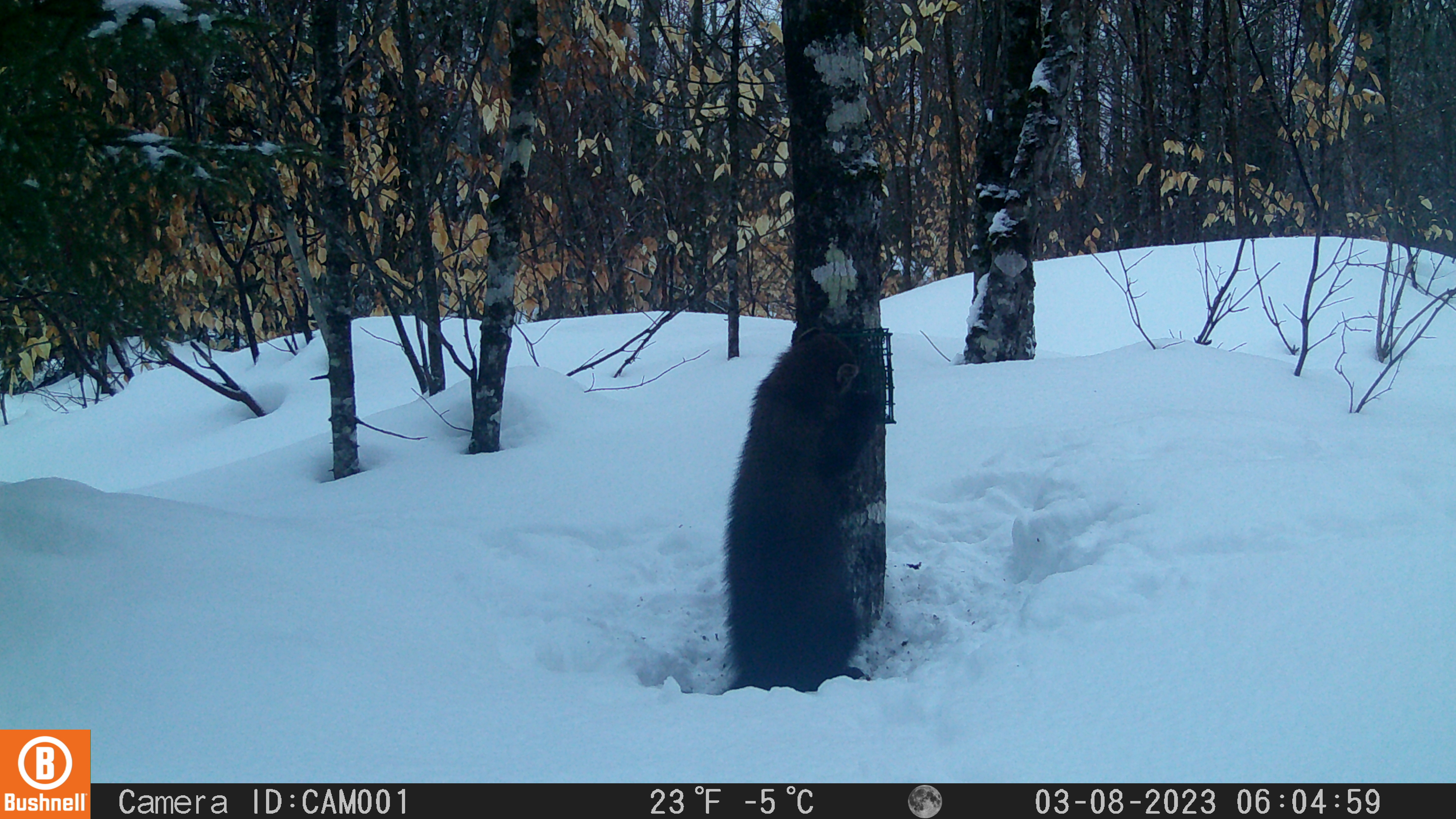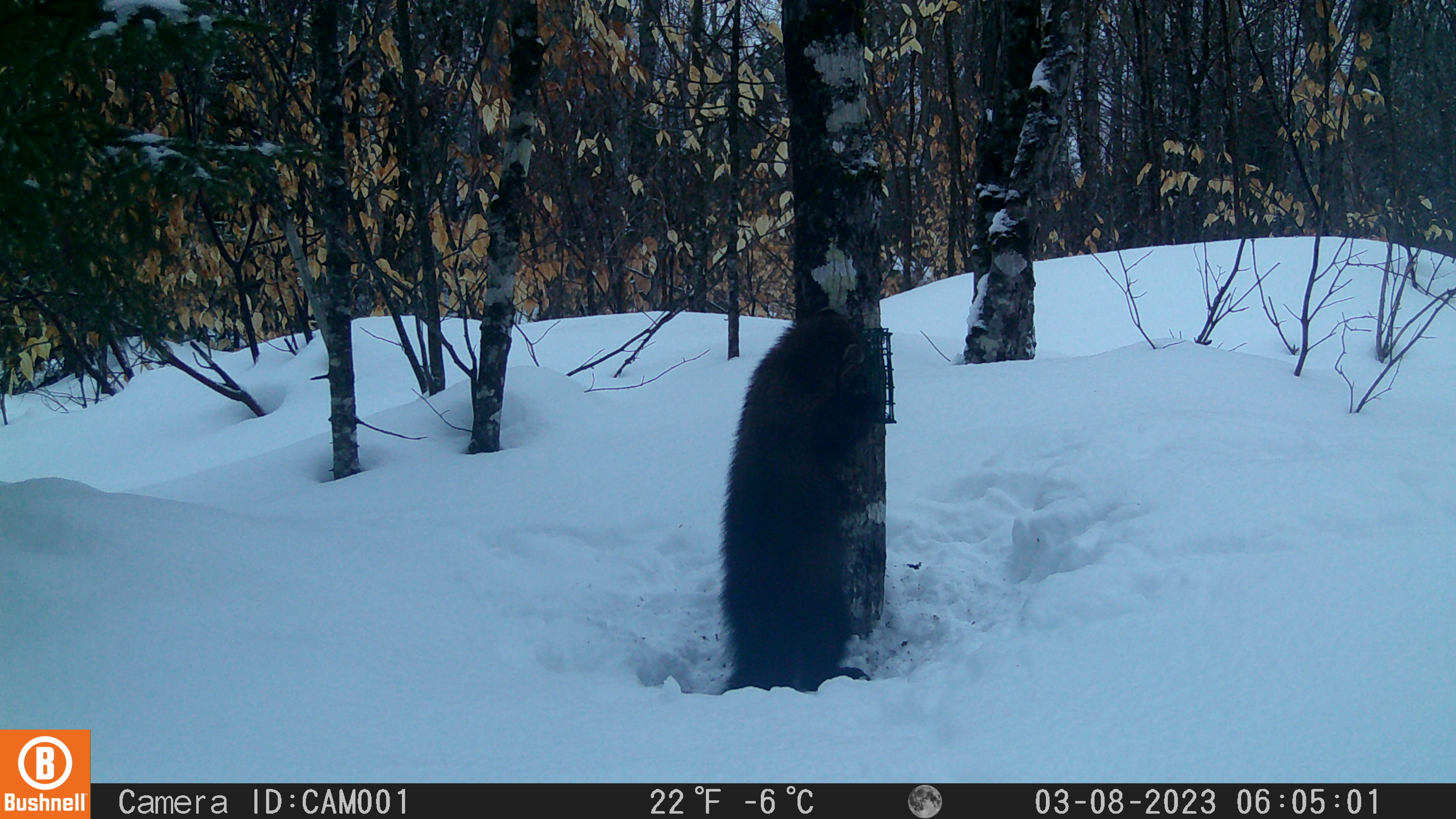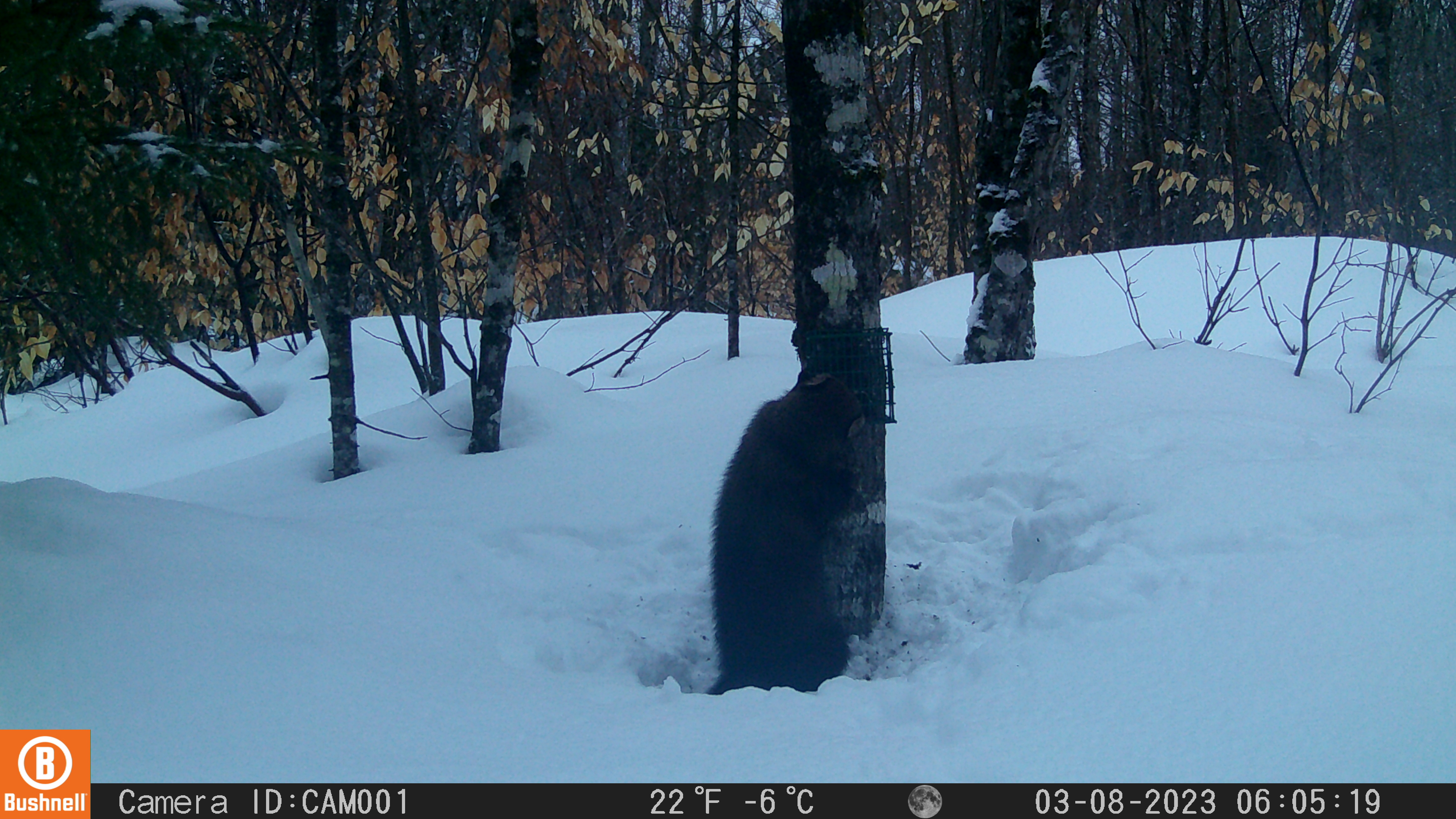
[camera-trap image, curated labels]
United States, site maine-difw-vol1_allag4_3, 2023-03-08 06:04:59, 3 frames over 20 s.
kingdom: Animalia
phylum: Chordata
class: Mammalia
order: Carnivora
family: Mustelidae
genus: Pekania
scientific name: Pekania pennanti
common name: fisher